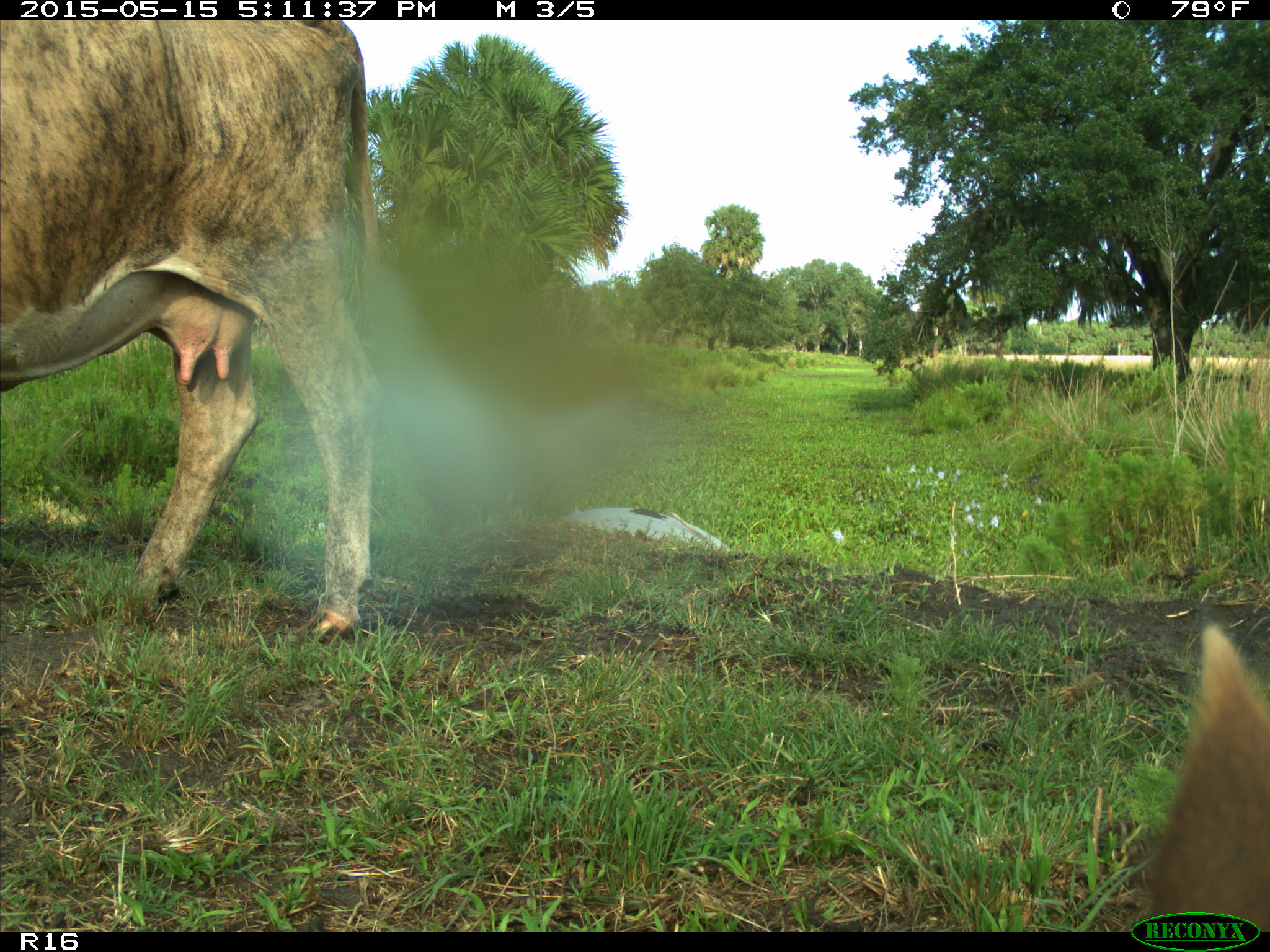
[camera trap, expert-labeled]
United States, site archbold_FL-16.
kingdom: Animalia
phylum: Chordata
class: Mammalia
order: Artiodactyla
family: Bovidae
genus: Bos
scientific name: Bos taurus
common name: domestic cow